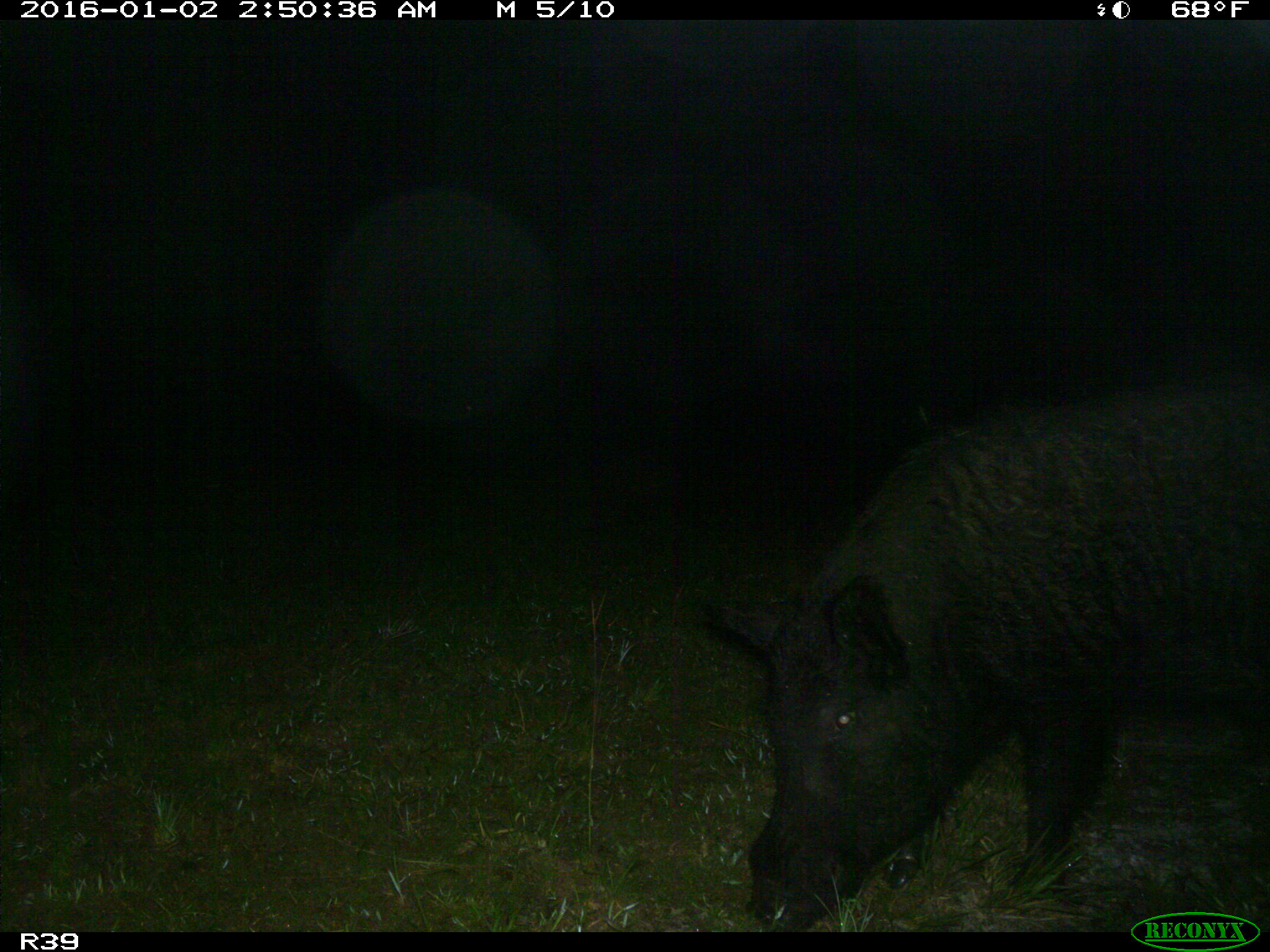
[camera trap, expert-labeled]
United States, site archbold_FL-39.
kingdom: Animalia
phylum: Chordata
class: Mammalia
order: Artiodactyla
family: Suidae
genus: Sus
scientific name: Sus scrofa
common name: wild boar